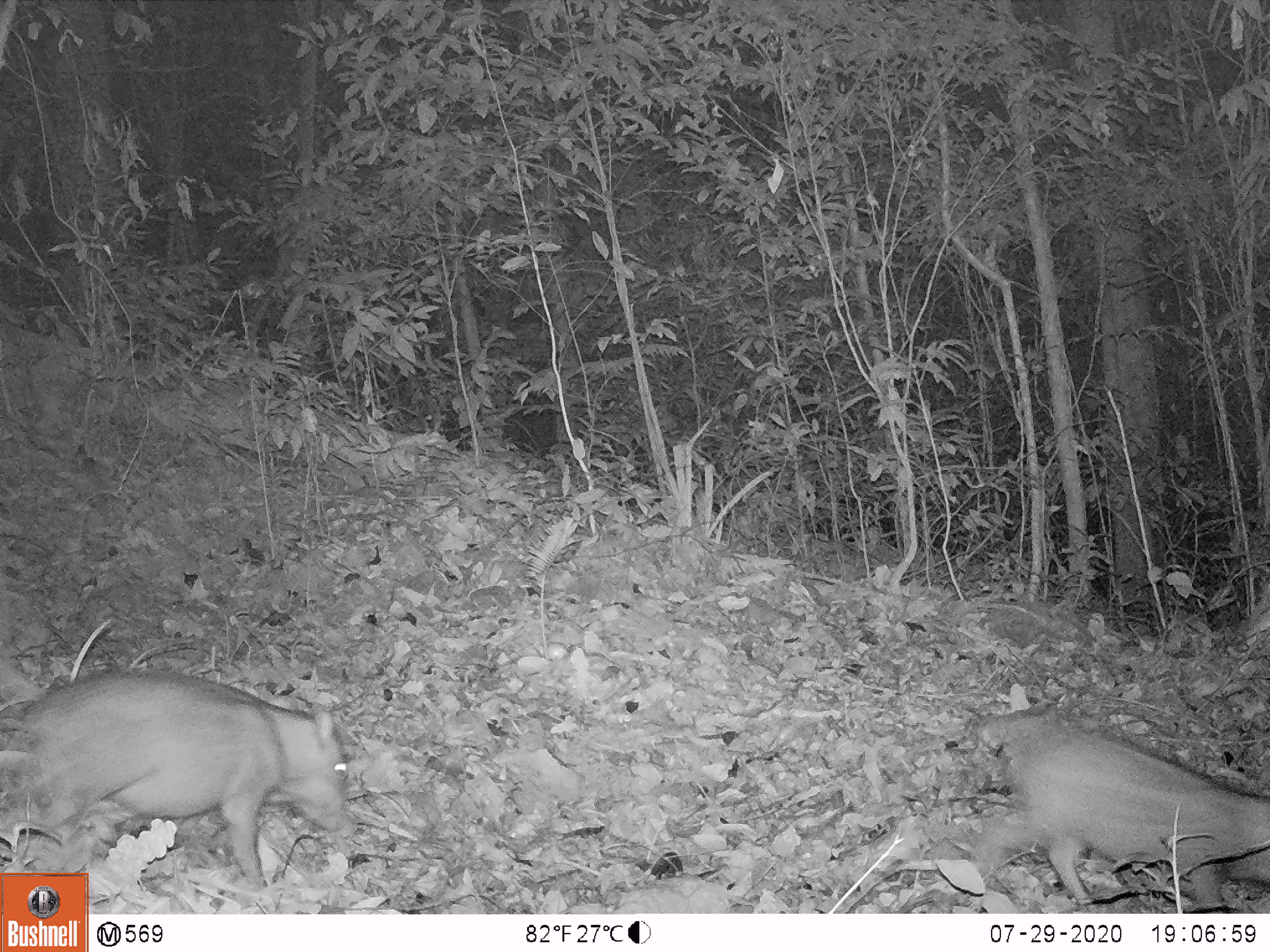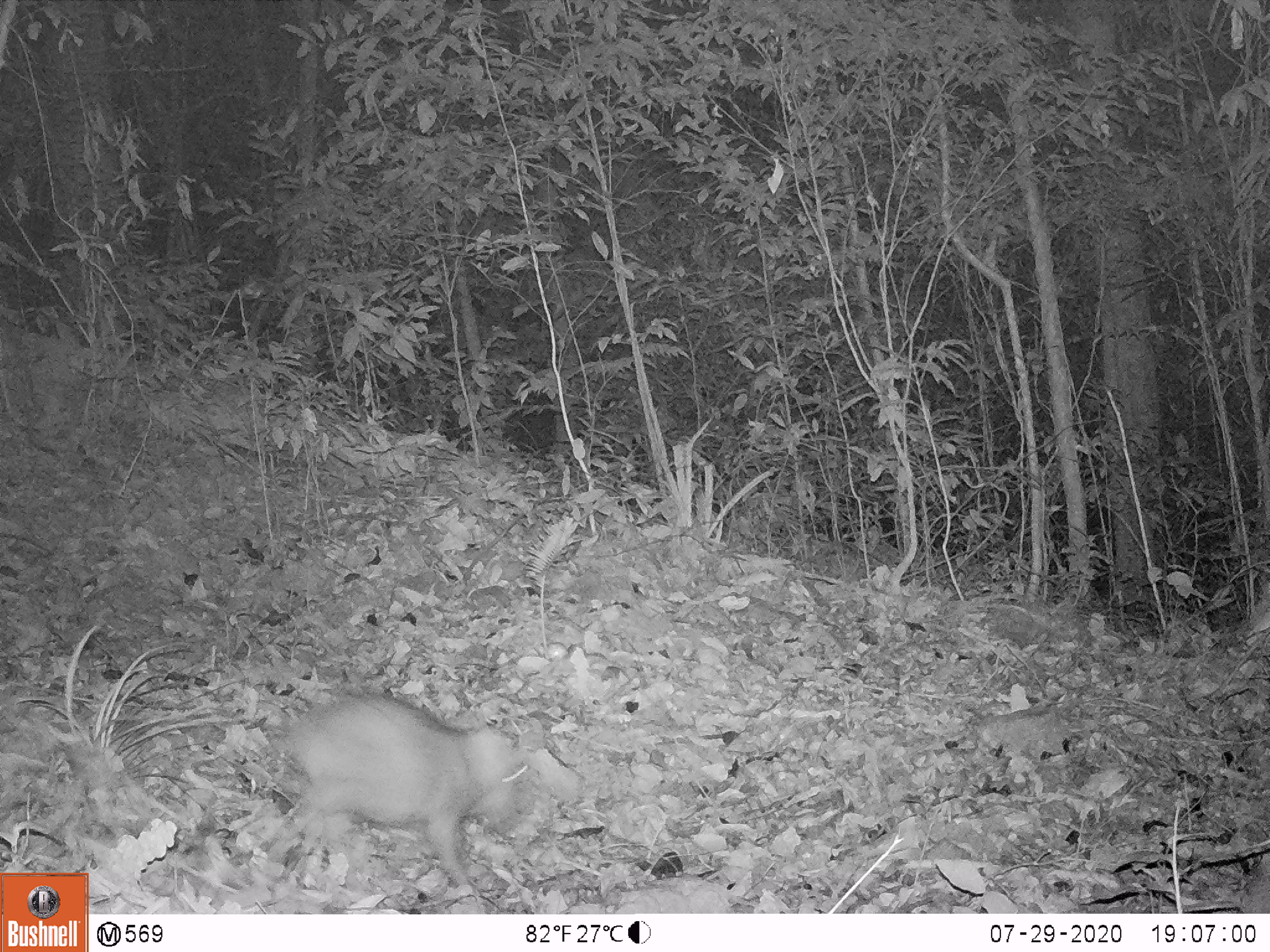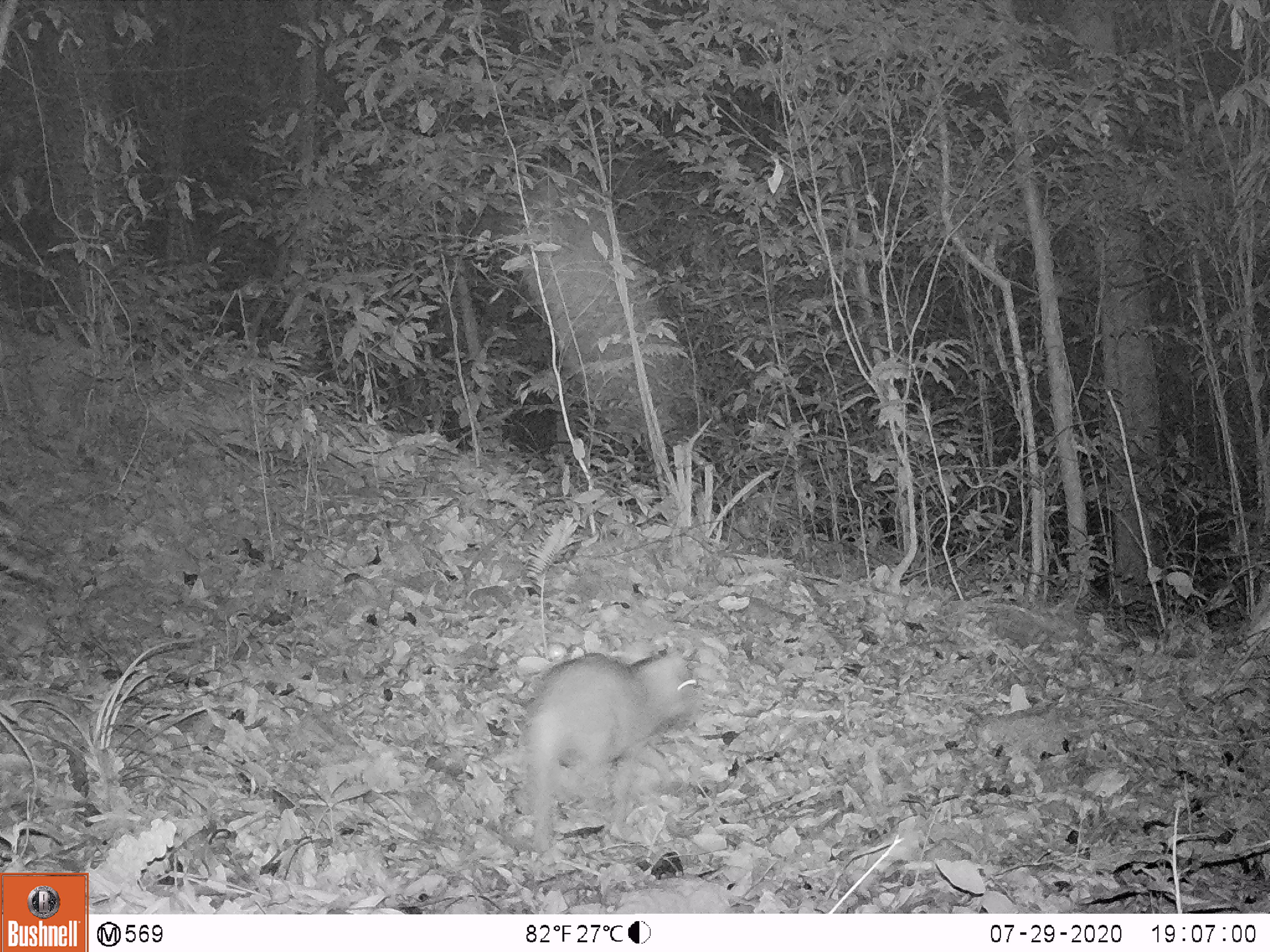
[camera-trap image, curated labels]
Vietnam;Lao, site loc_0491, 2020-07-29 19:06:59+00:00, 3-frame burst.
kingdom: Animalia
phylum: Chordata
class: Mammalia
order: Artiodactyla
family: Suidae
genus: Sus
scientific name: Sus scrofa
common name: eurasian wild pig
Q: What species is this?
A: Eurasian wild pig (Sus scrofa).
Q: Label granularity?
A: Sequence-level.